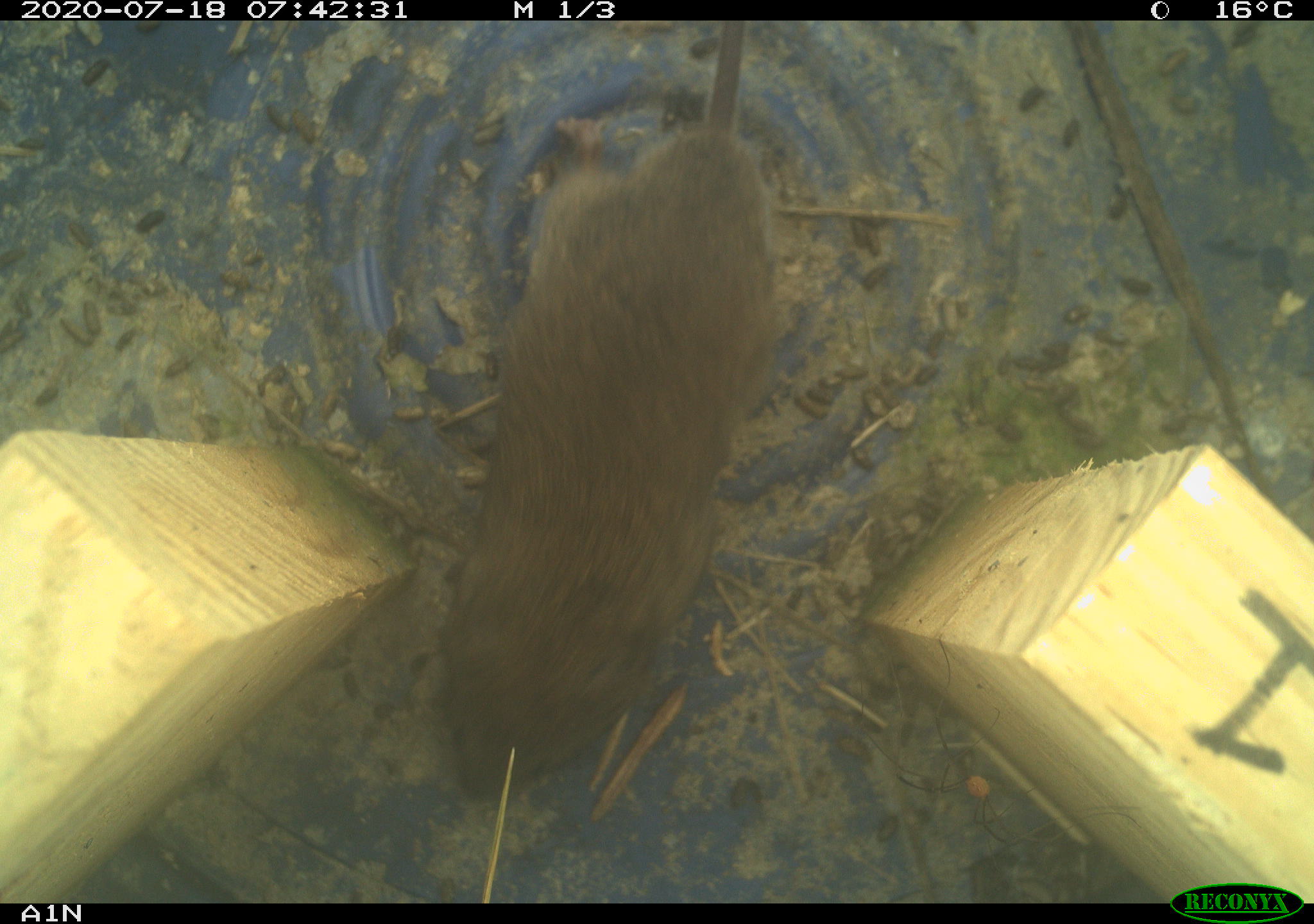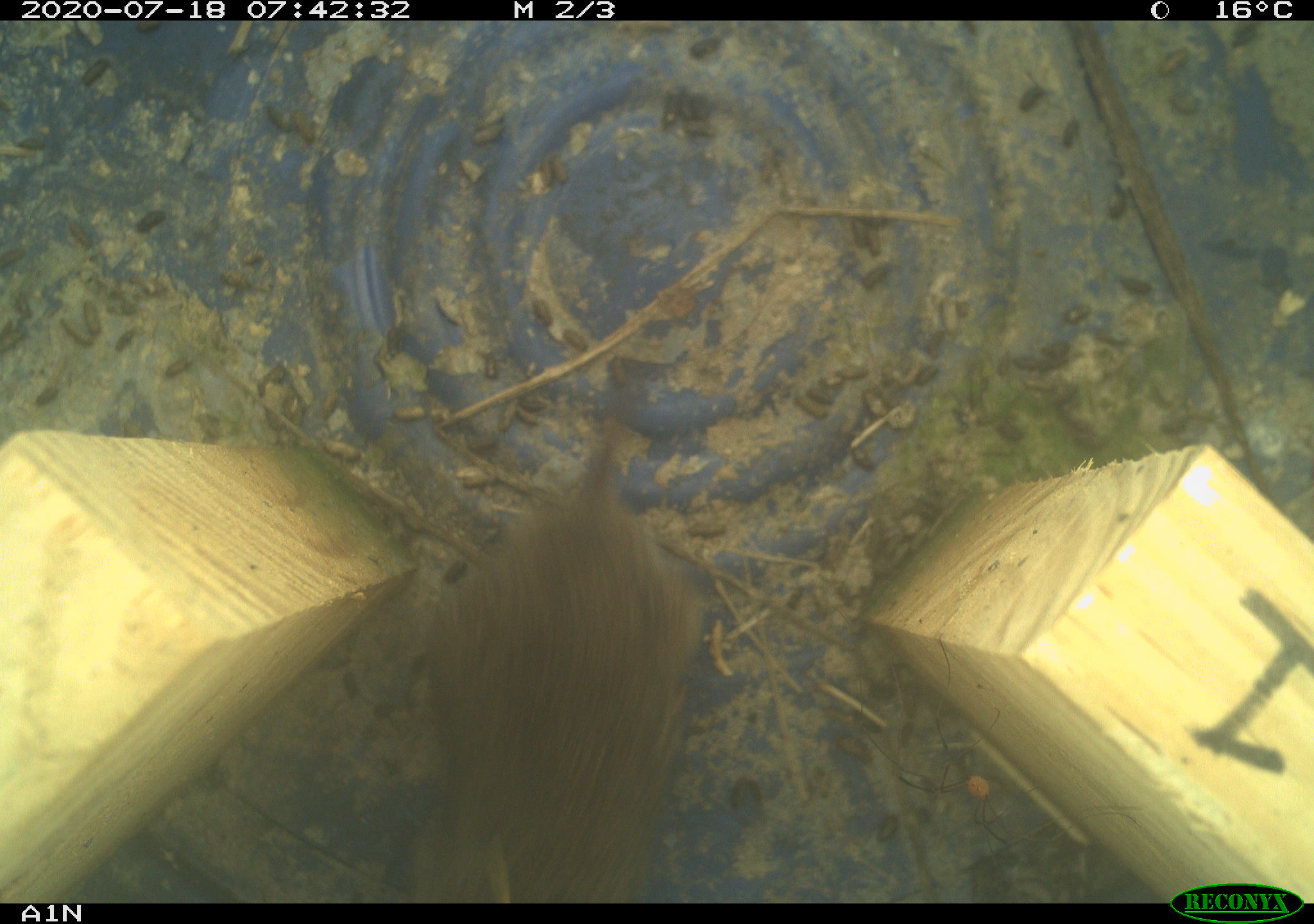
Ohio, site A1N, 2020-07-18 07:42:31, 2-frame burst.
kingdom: Animalia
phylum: Chordata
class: Mammalia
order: Rodentia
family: Cricetidae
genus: Microtus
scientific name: Microtus pennsylvanicus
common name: meadow vole